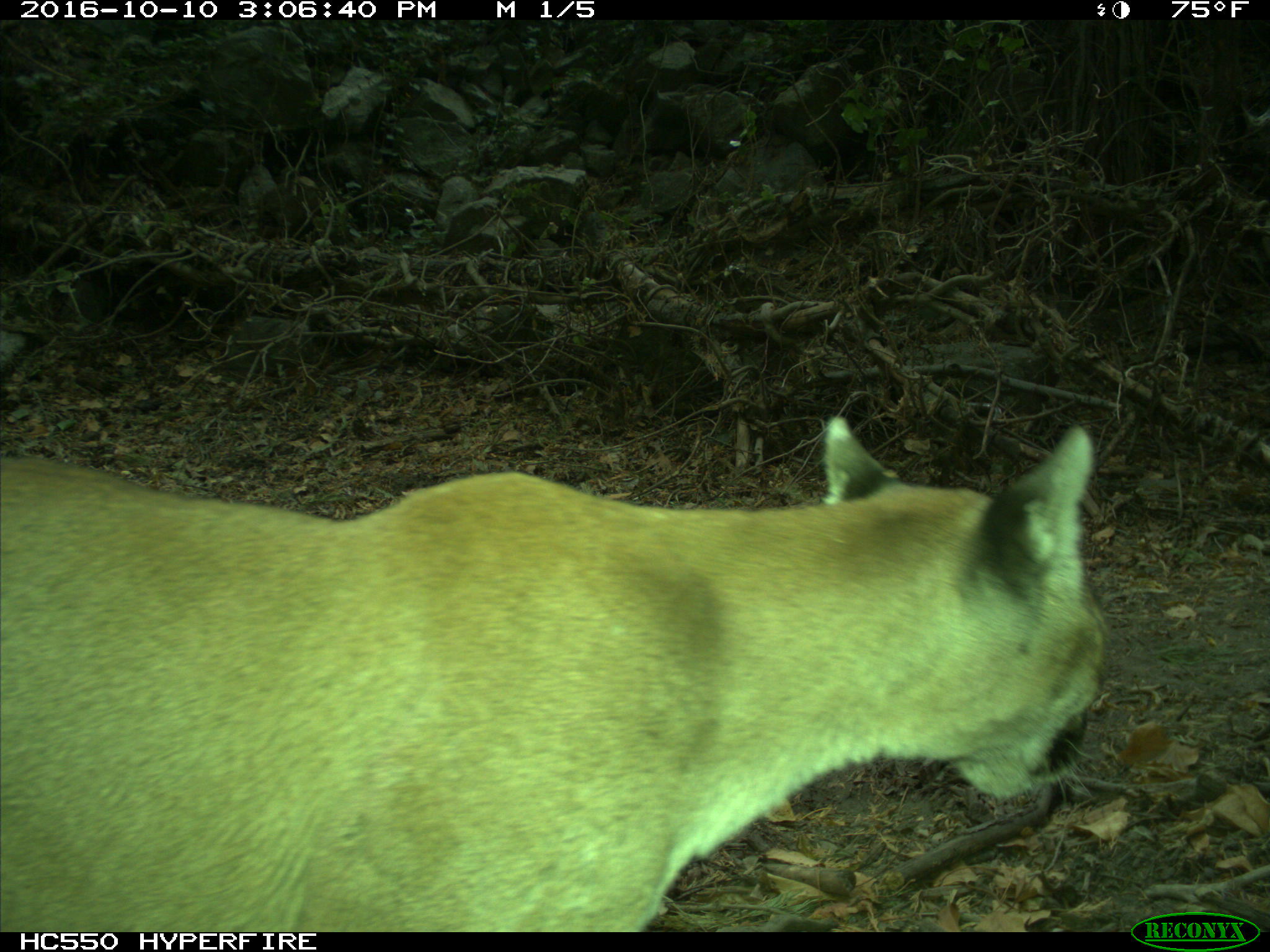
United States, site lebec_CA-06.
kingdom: Animalia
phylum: Chordata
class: Mammalia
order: Carnivora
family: Felidae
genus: Puma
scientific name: Puma concolor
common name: mountain lion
Puma concolor (mountain lion).